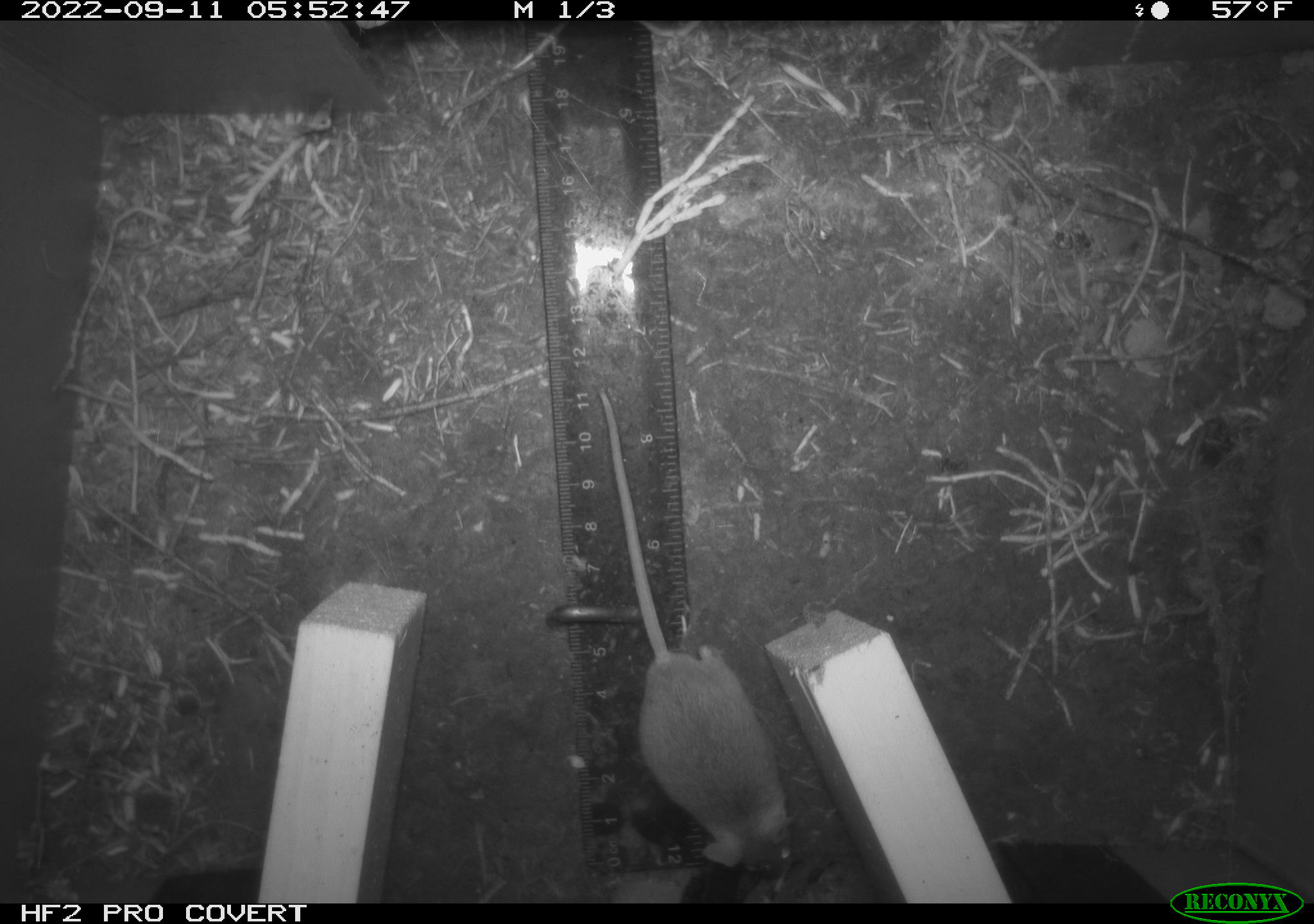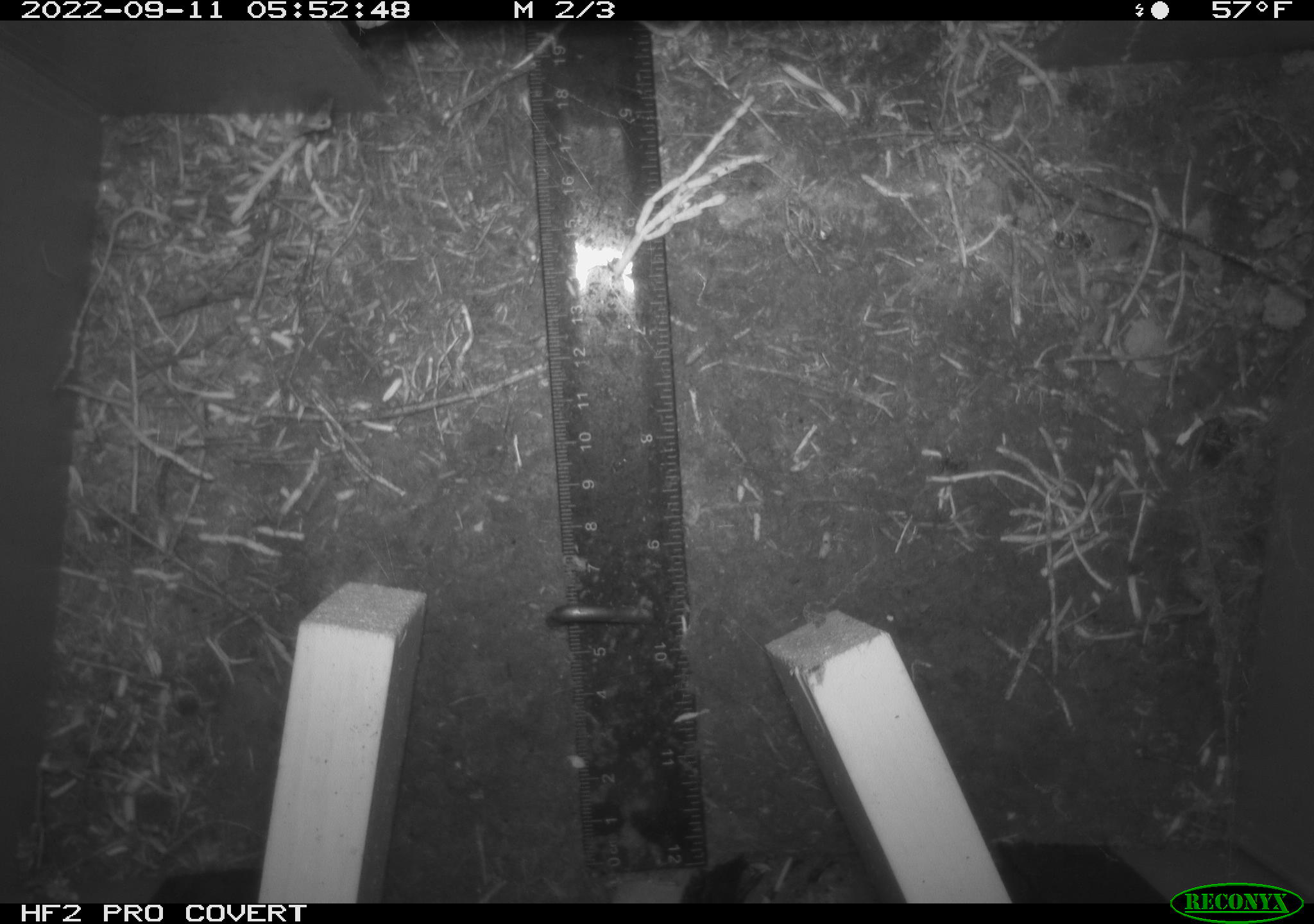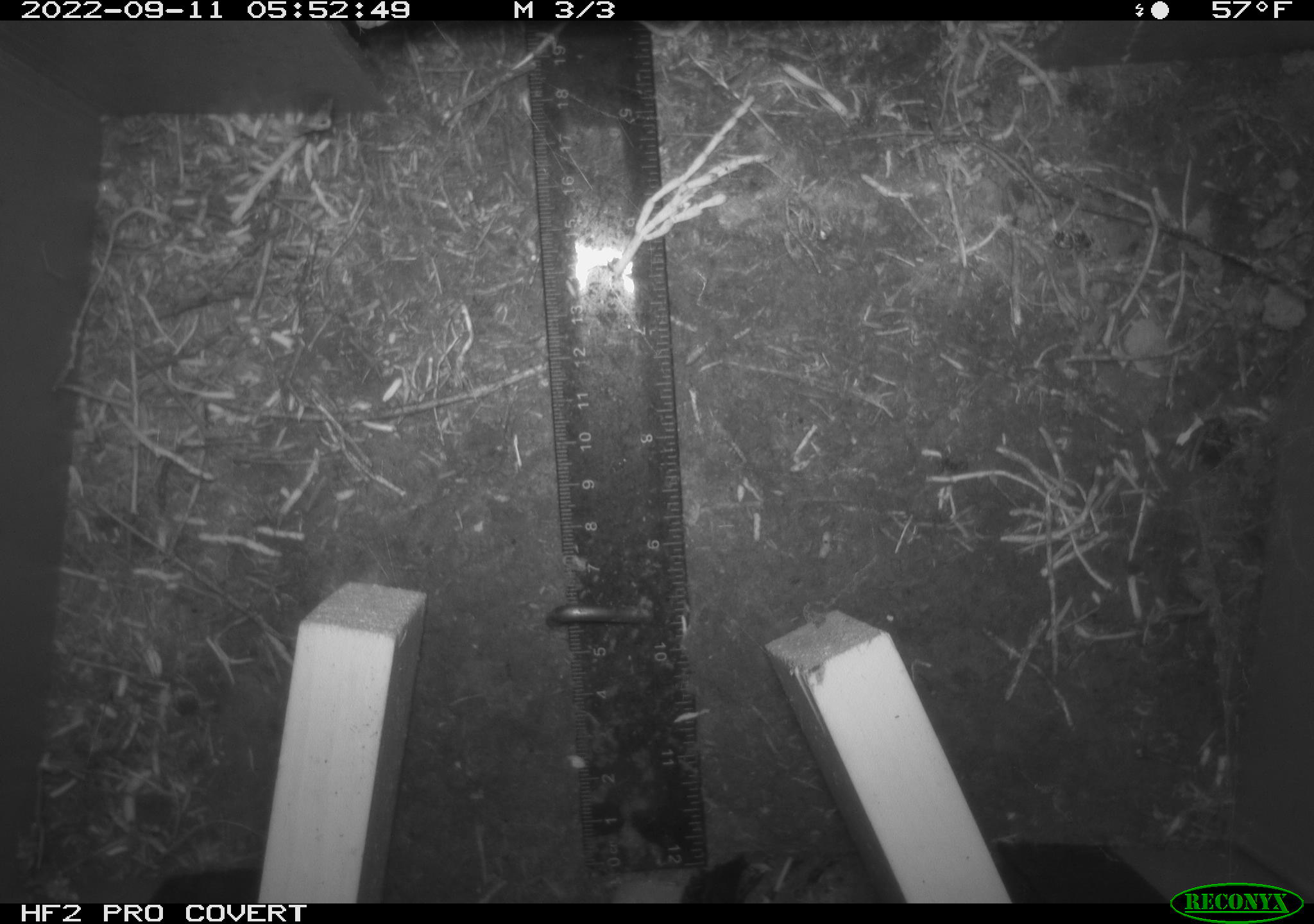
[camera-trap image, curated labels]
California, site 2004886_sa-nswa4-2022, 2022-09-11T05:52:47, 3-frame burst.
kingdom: Animalia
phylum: Chordata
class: Mammalia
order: Rodentia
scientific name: Rodentia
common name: rodent